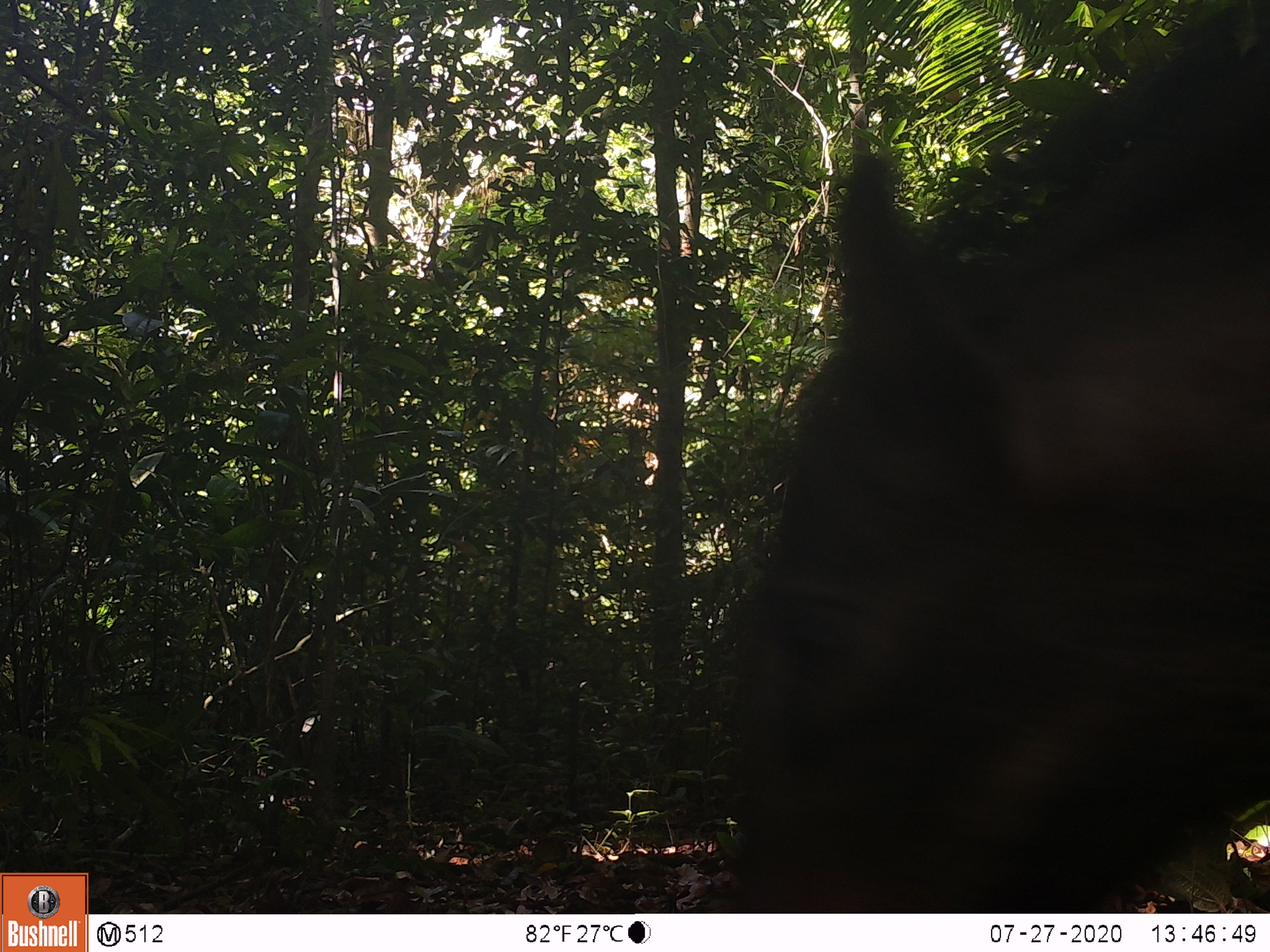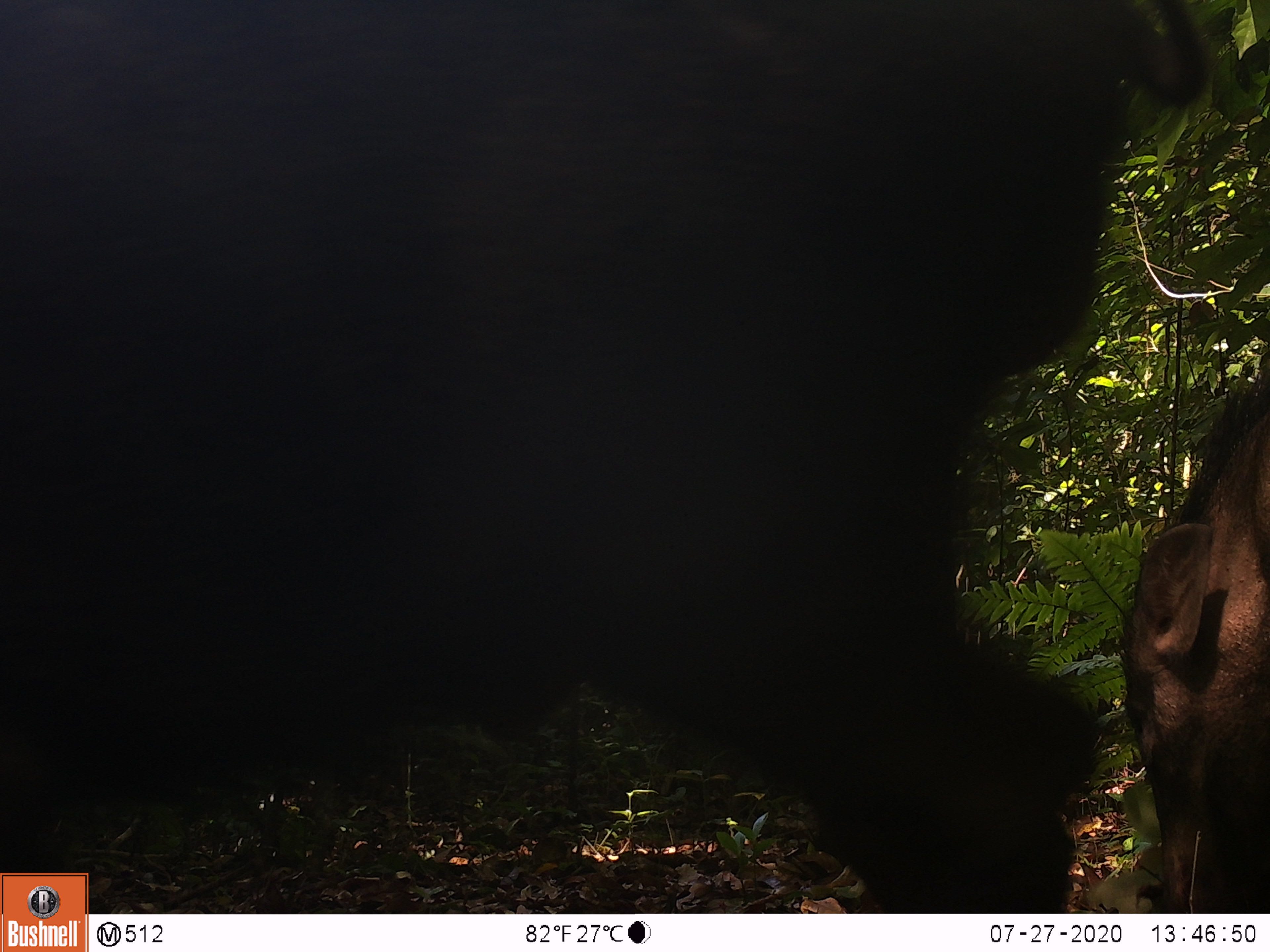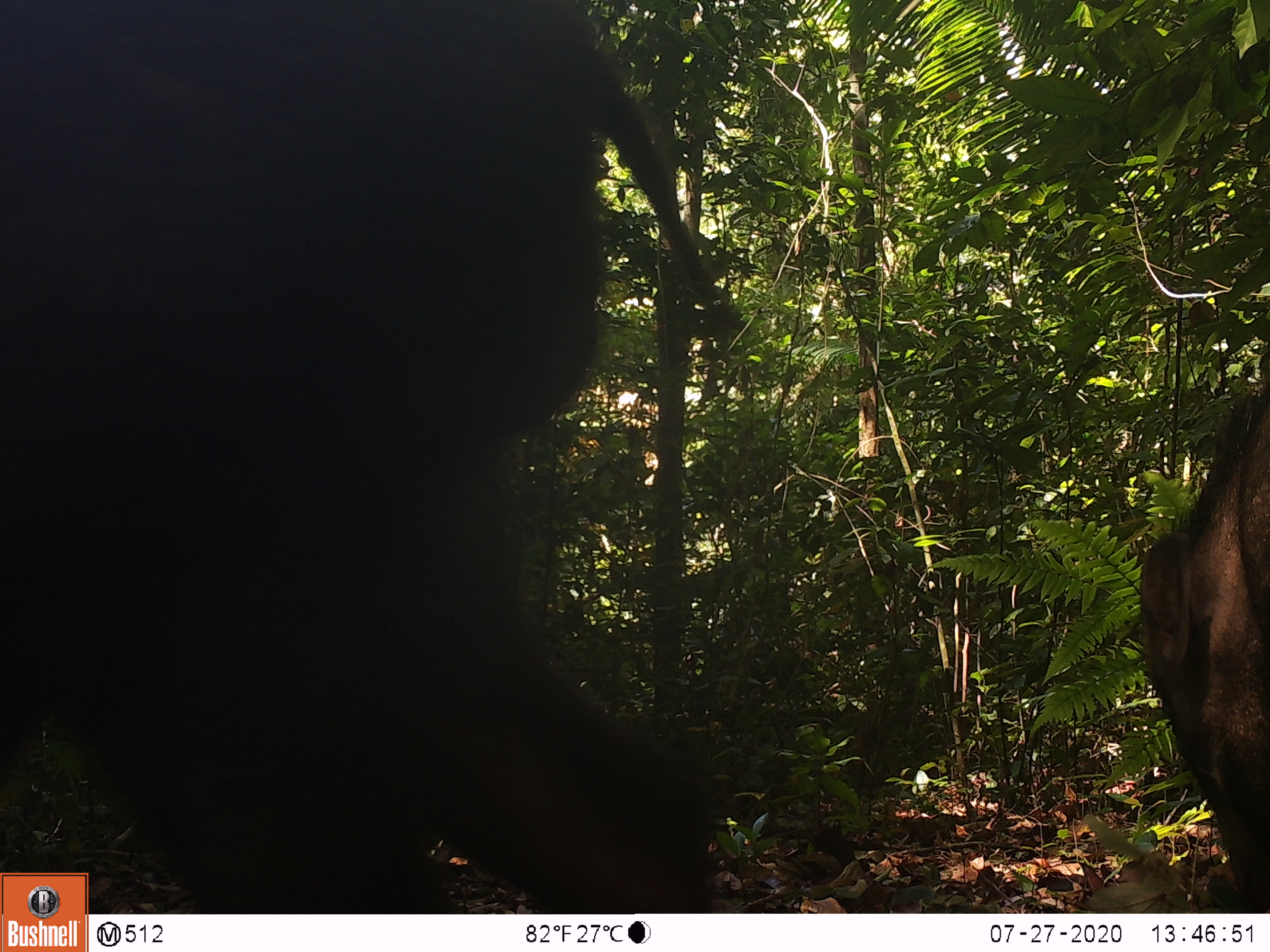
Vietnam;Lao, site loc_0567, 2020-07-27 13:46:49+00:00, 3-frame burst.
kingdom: Animalia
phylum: Chordata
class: Mammalia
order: Artiodactyla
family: Suidae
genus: Sus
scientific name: Sus scrofa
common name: eurasian wild pig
Eurasian wild pig (Sus scrofa). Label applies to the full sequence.